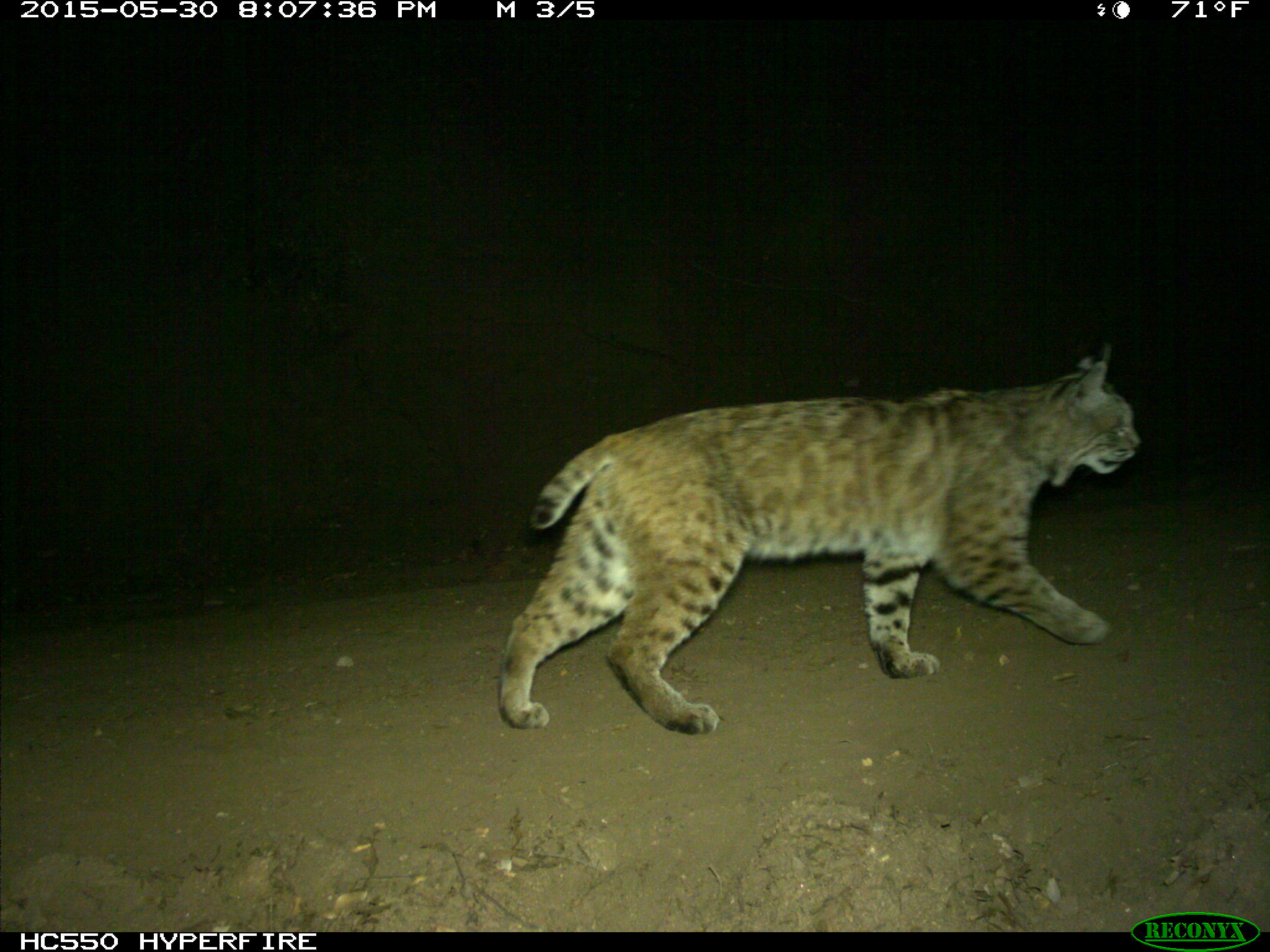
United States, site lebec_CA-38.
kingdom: Animalia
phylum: Chordata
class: Mammalia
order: Carnivora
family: Felidae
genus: Lynx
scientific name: Lynx rufus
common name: bobcat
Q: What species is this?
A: Lynx rufus (bobcat).